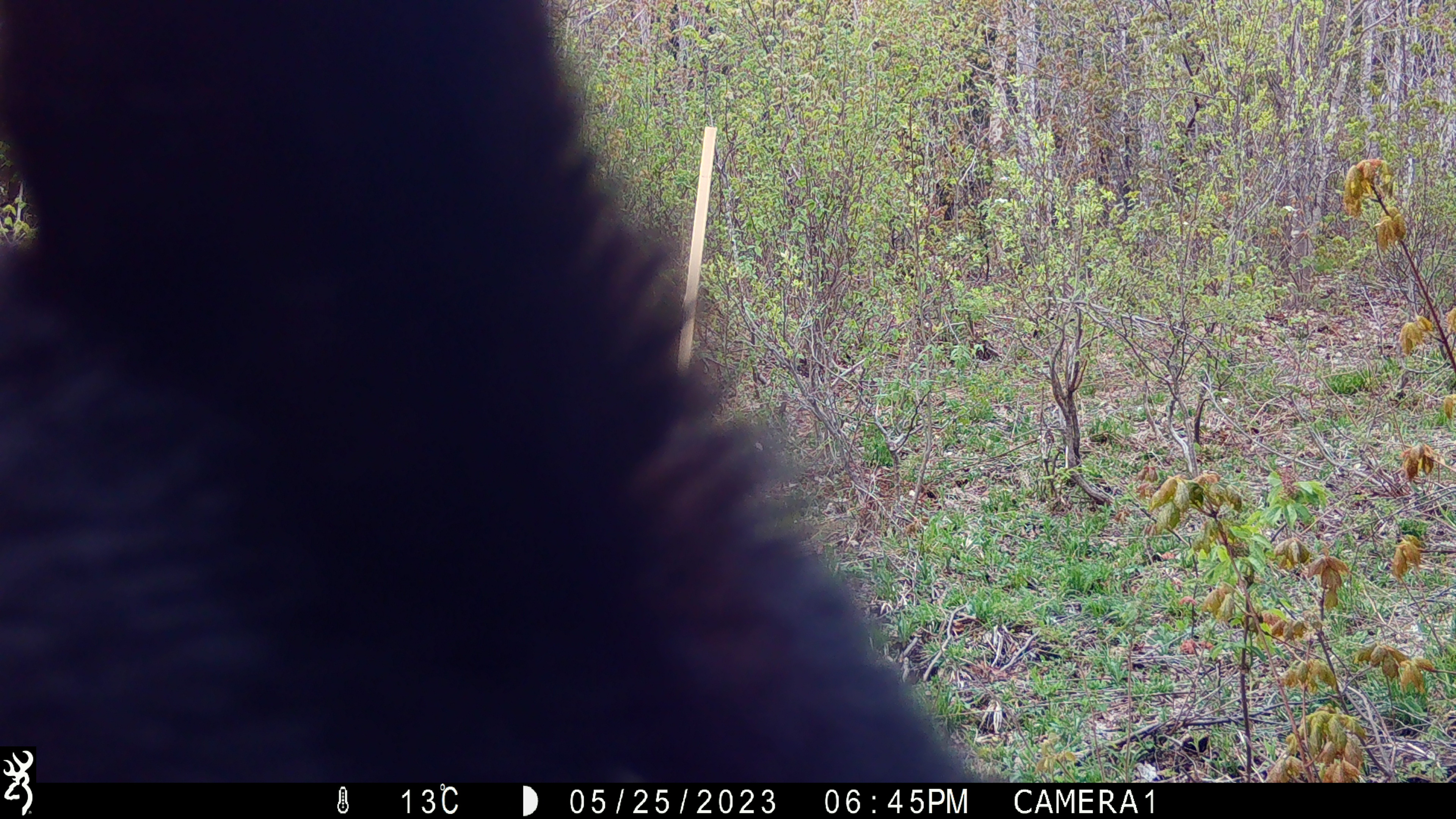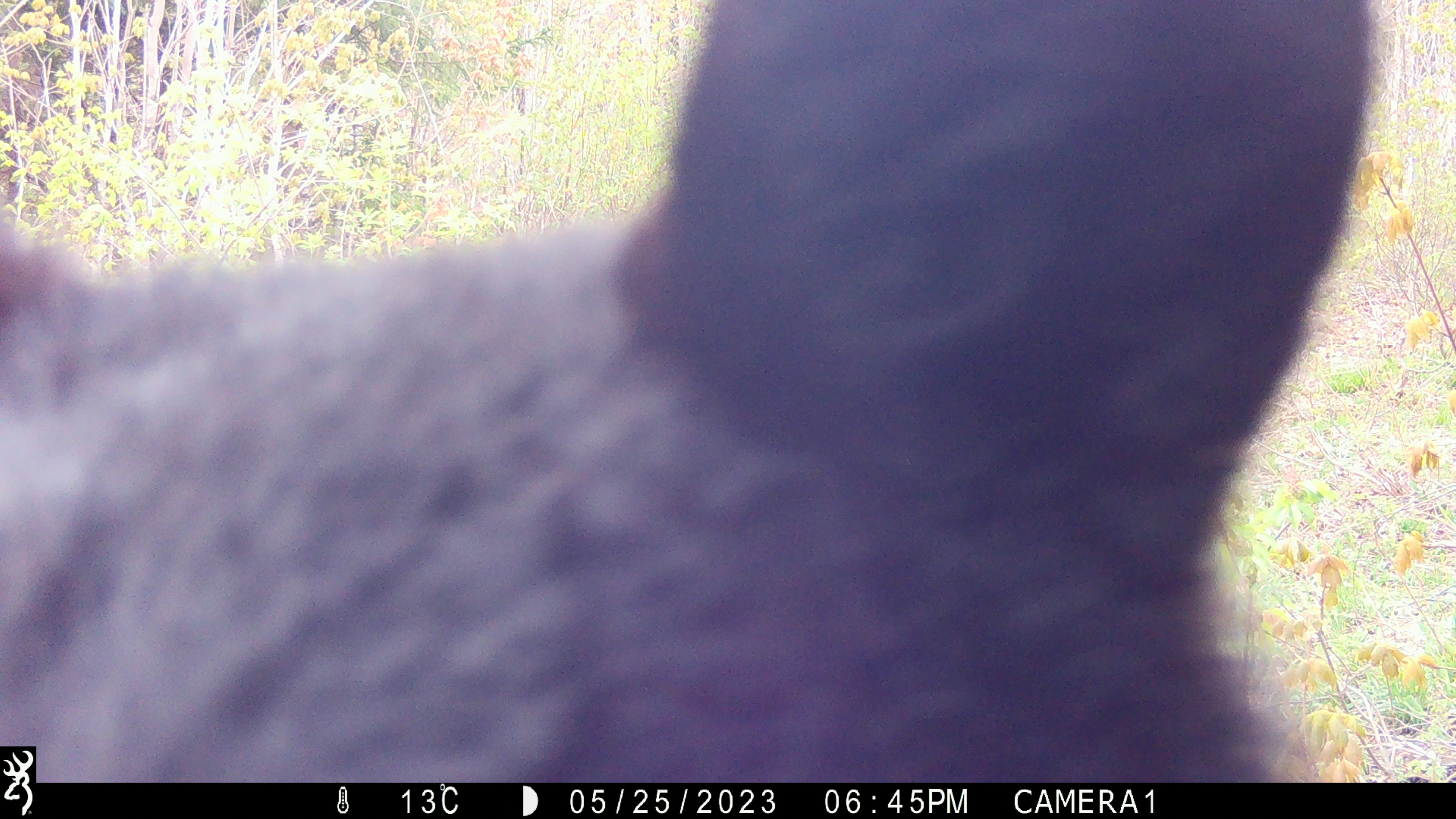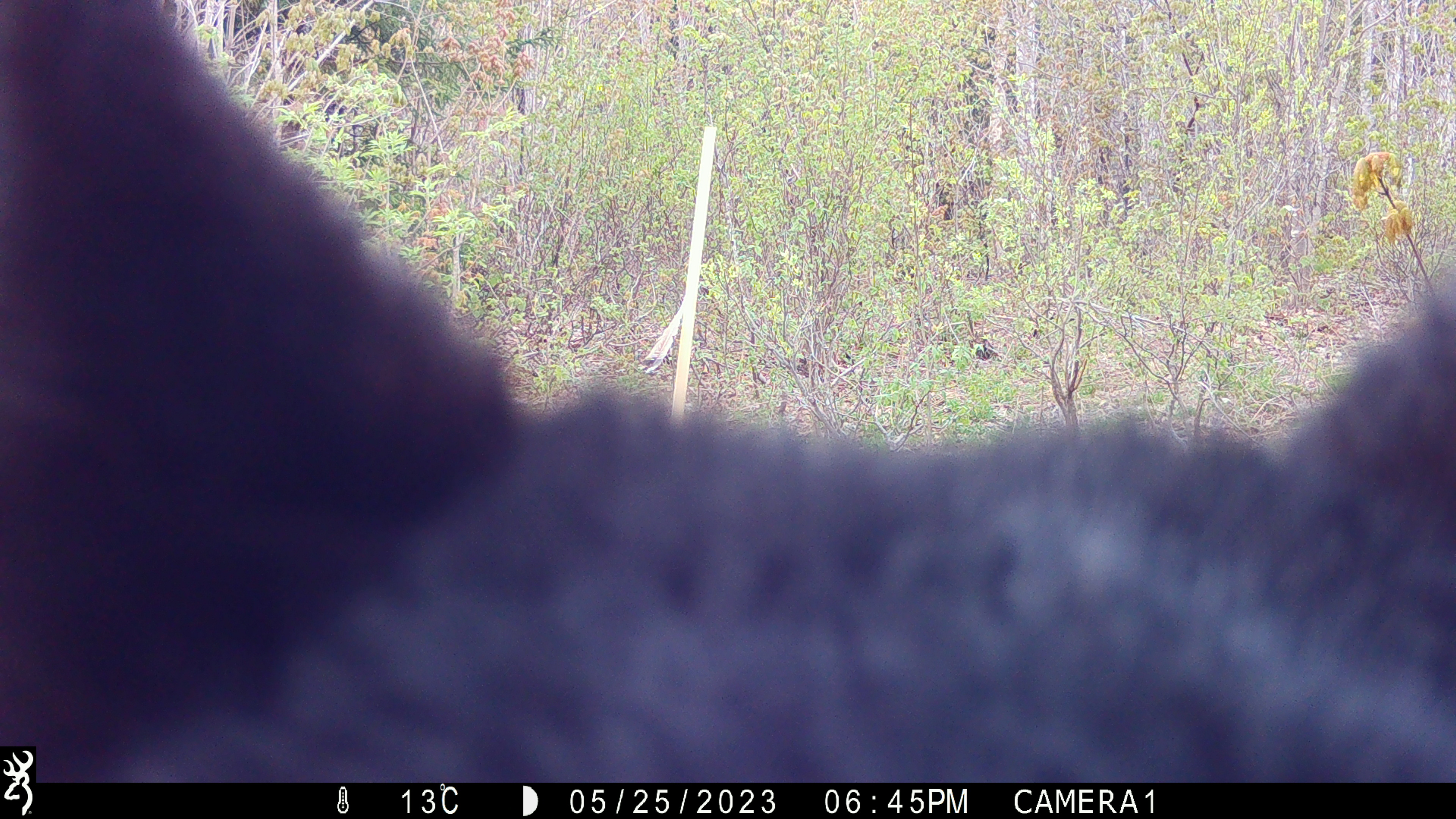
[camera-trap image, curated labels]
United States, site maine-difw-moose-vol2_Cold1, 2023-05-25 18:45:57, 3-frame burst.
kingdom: Animalia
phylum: Chordata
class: Mammalia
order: Carnivora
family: Ursidae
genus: Ursus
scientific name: Ursus americanus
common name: black bear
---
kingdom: Animalia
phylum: Chordata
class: Mammalia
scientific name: Mammalia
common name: mammal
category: mammal sp.